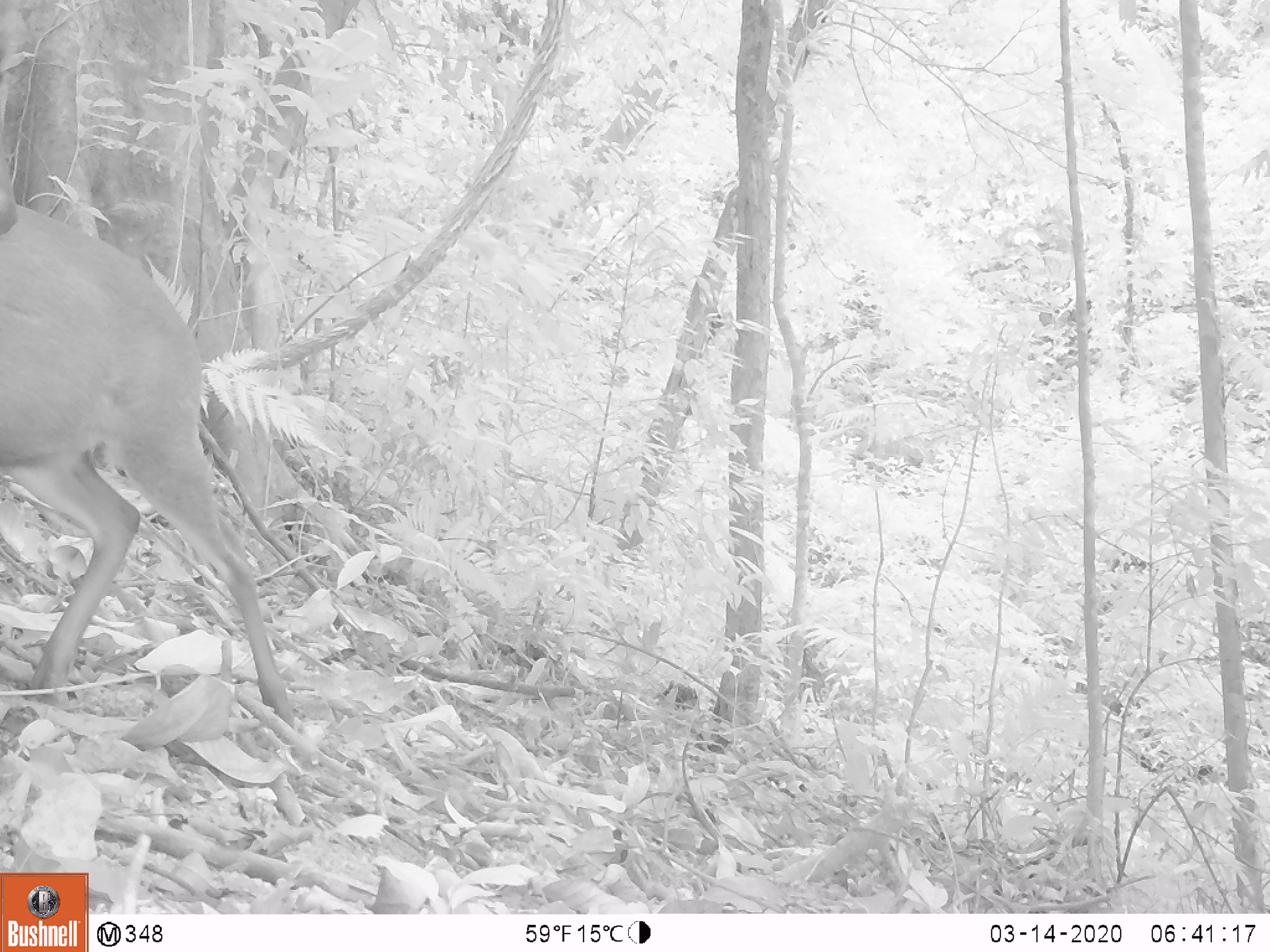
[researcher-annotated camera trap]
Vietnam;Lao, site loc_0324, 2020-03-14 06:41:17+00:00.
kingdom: Animalia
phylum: Chordata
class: Mammalia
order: Artiodactyla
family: Cervidae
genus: Muntiacus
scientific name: Muntiacus rooseveltorum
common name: roosevelt's muntjac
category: roosevelts muntjac group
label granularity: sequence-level